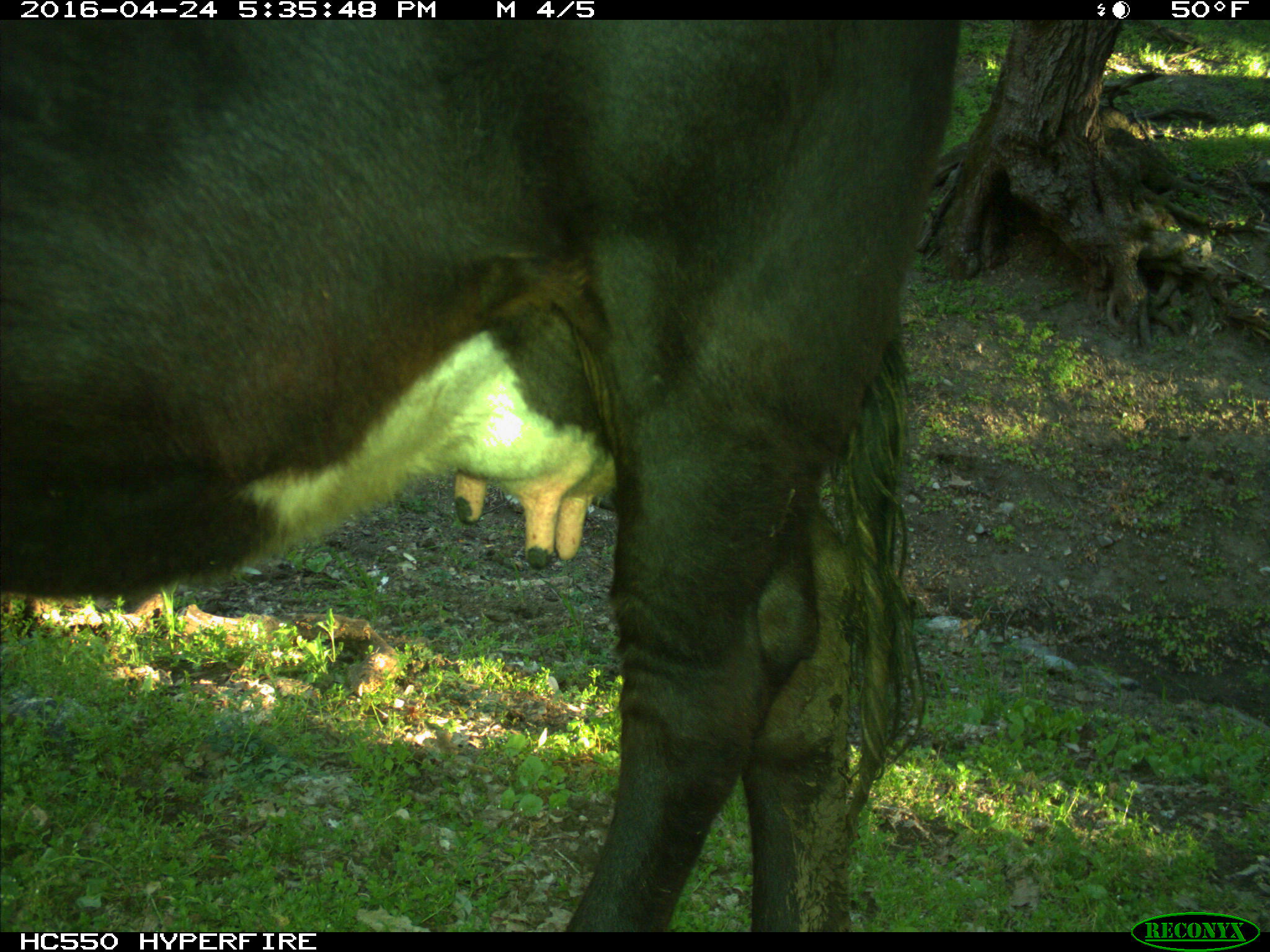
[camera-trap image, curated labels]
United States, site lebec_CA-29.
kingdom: Animalia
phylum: Chordata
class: Mammalia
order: Artiodactyla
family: Bovidae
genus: Bos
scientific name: Bos taurus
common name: domestic cow